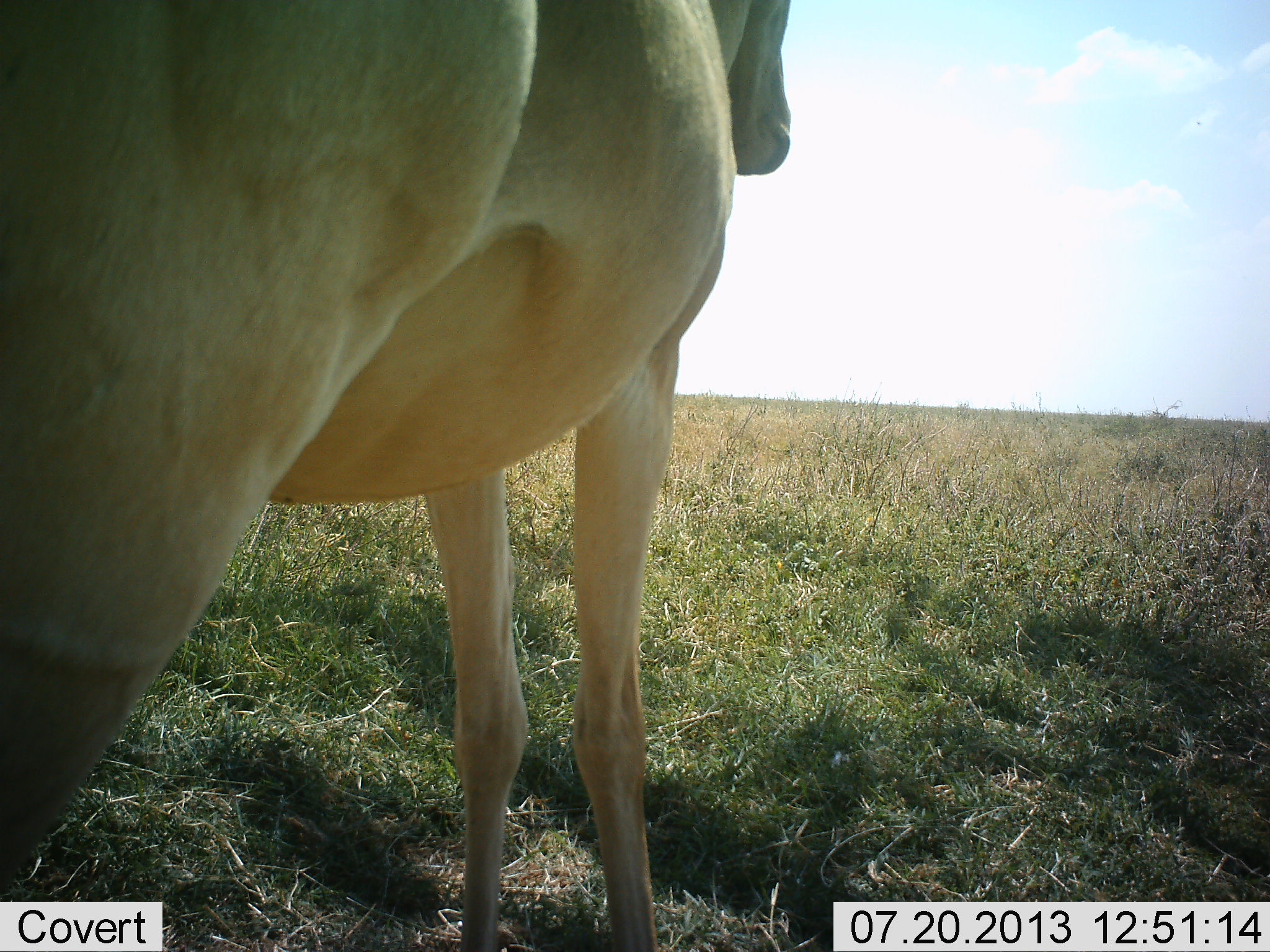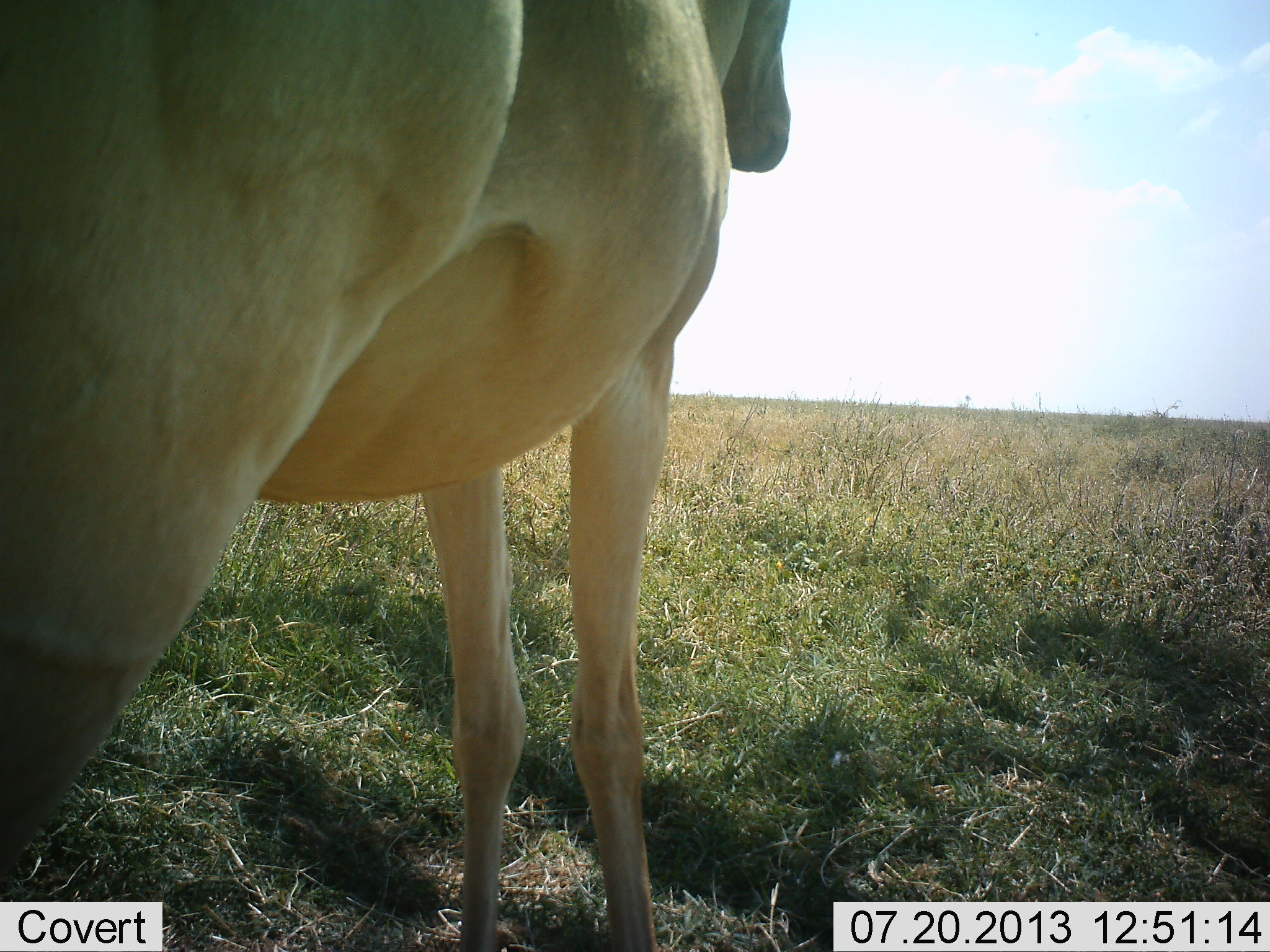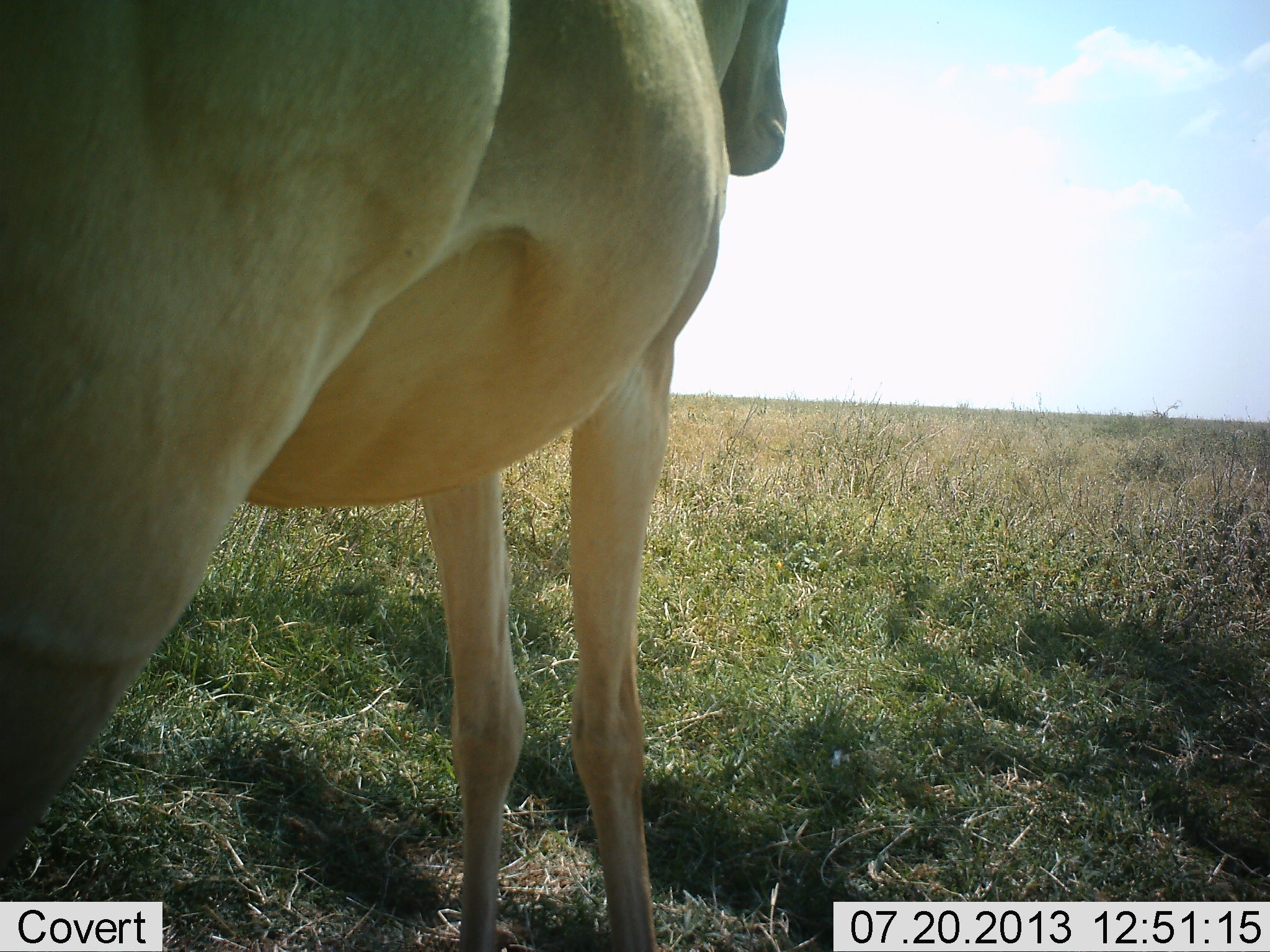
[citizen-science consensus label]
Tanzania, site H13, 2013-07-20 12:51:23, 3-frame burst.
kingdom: Animalia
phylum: Chordata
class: Mammalia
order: Artiodactyla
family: Bovidae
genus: Alcelaphus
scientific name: Alcelaphus buselaphus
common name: hartebeest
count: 1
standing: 100%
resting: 0%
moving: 0%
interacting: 0%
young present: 0%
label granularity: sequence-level